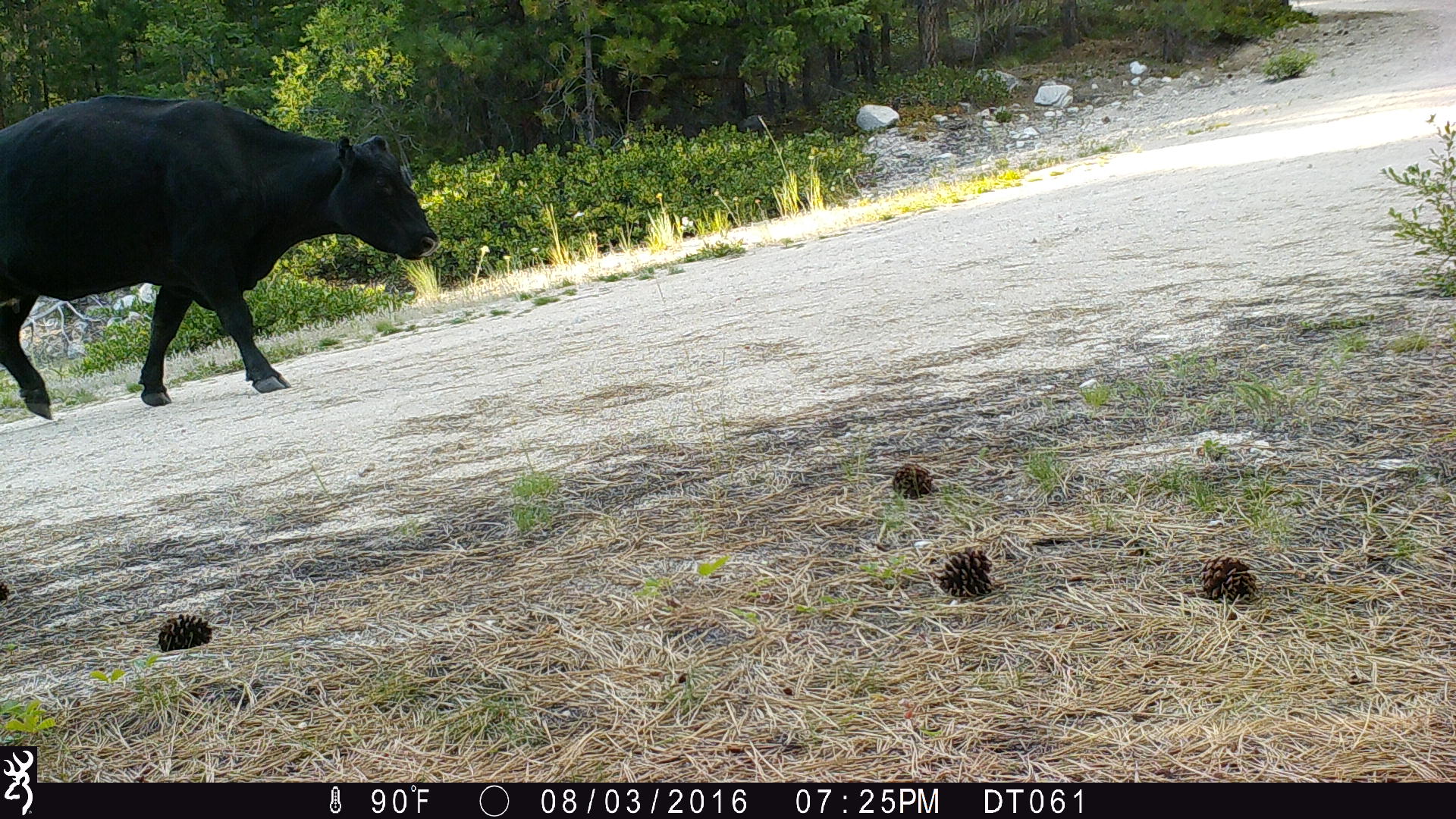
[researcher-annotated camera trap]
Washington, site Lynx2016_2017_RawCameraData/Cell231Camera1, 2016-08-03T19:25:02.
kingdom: Animalia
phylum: Chordata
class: Mammalia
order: Artiodactyla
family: Bovidae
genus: Bos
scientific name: Bos taurus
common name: domestic cattle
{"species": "domestic cattle (Bos taurus)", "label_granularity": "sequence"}